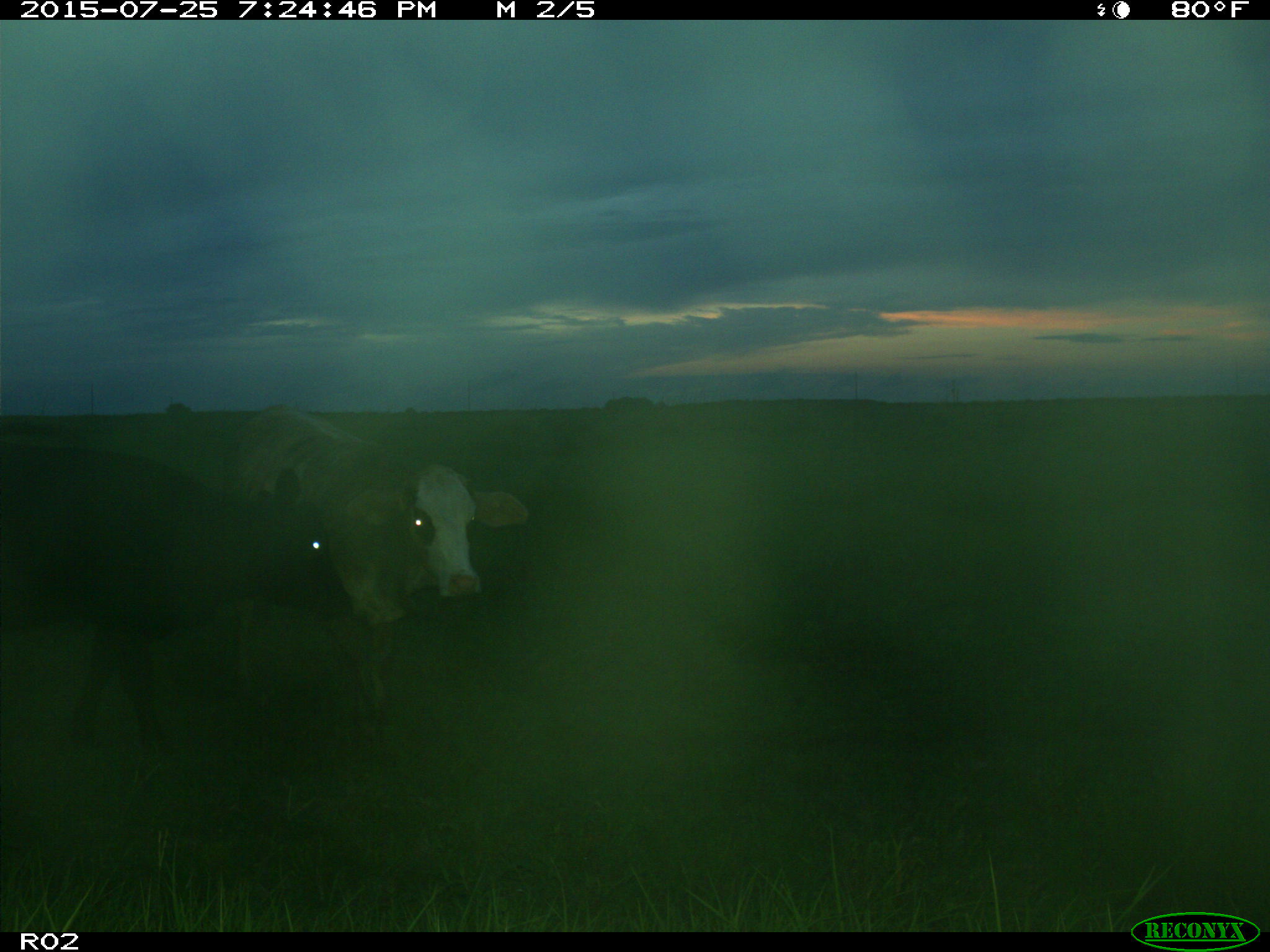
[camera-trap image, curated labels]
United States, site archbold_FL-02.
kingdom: Animalia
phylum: Chordata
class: Mammalia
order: Artiodactyla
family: Bovidae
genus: Bos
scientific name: Bos taurus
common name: domestic cow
Bos taurus (domestic cow).